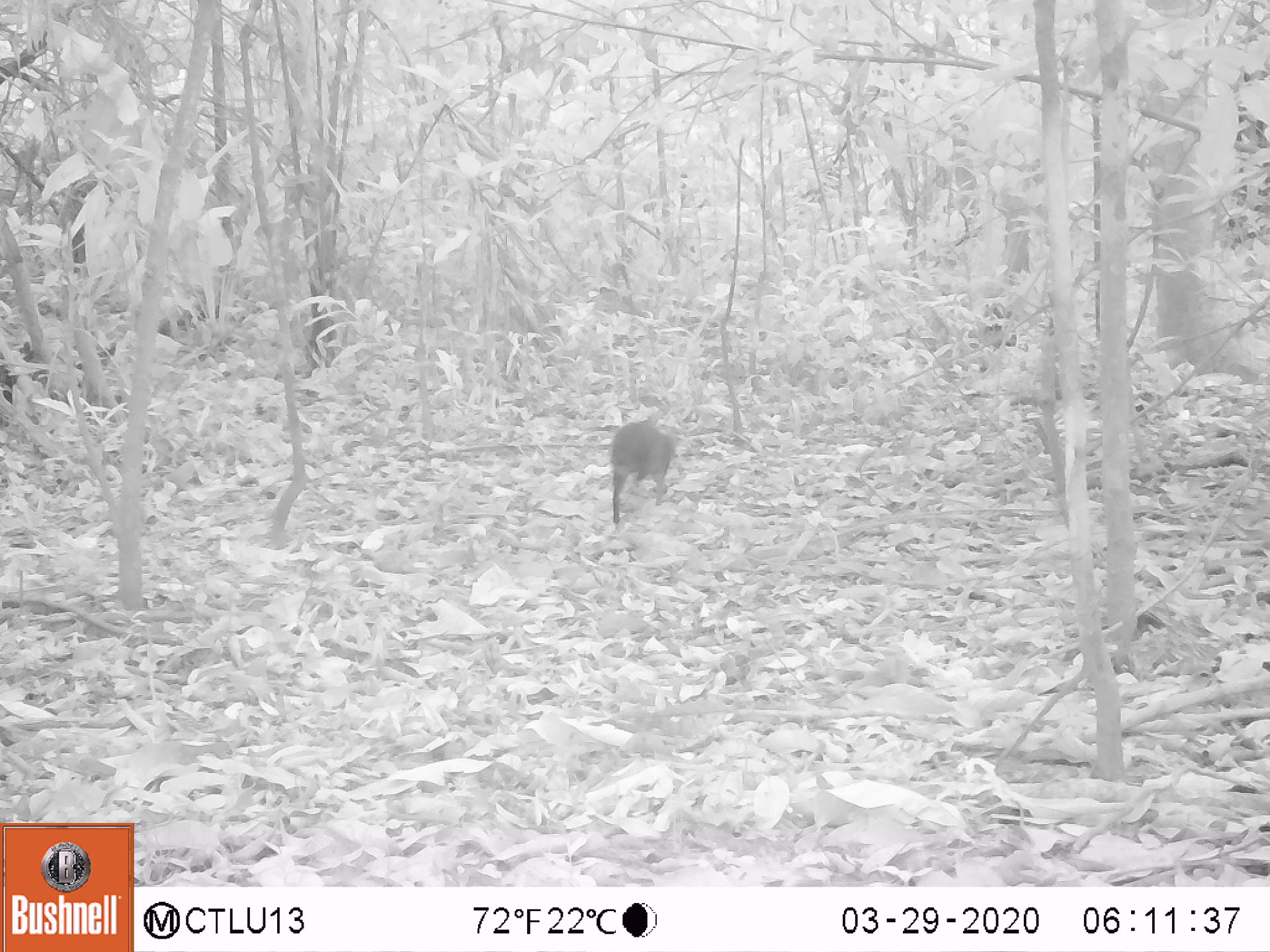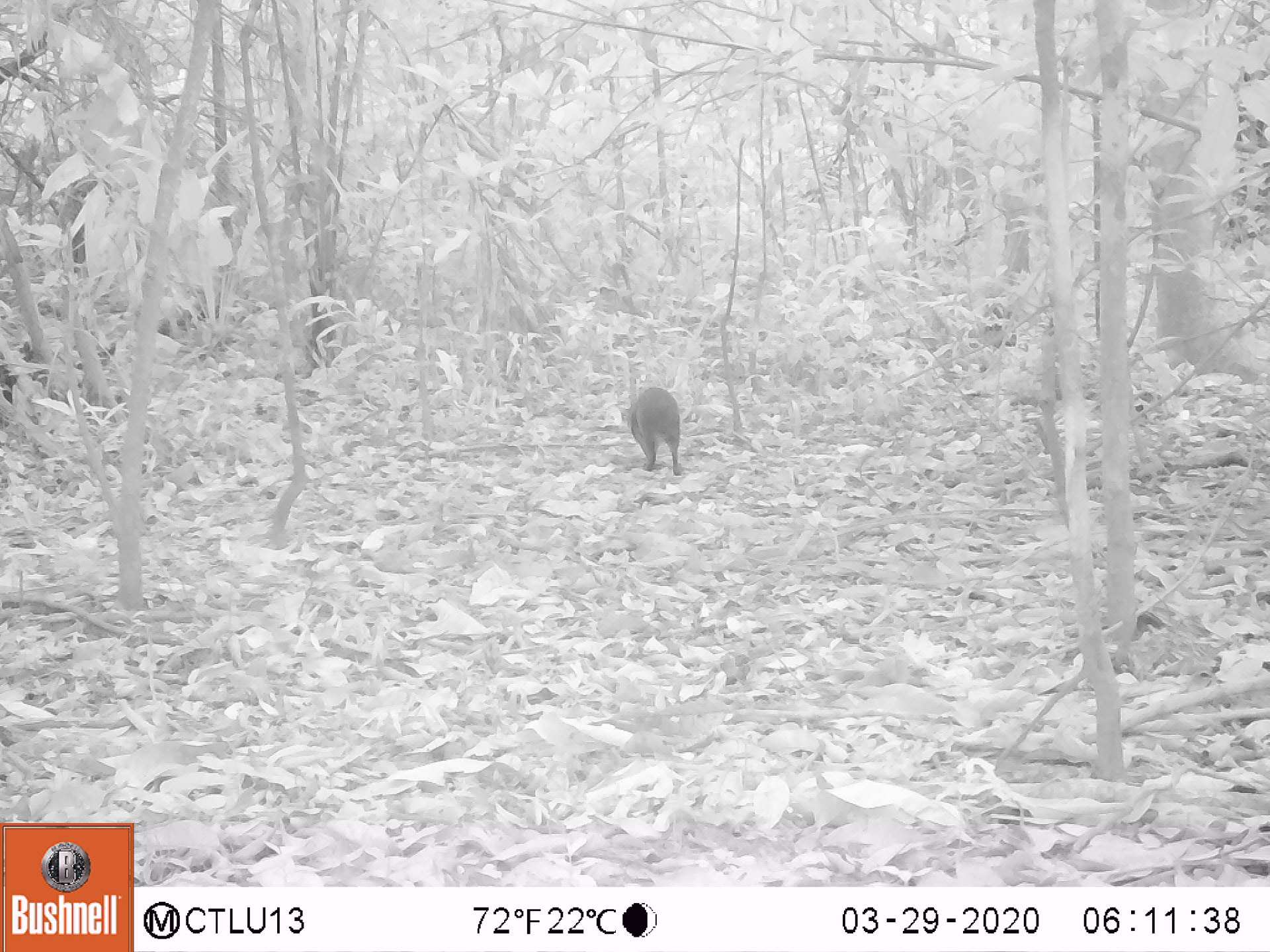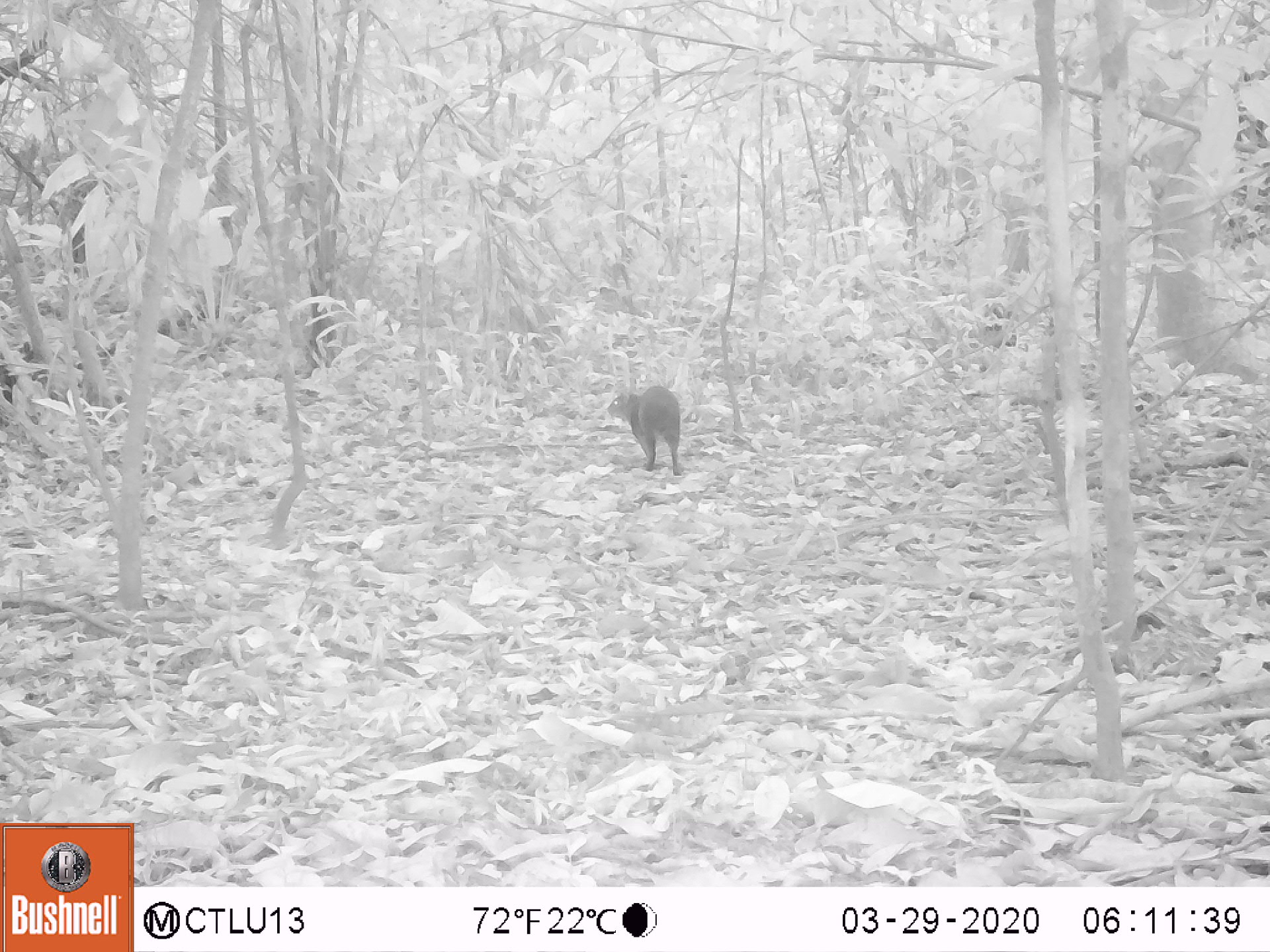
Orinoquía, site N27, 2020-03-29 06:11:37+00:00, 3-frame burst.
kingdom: Animalia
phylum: Chordata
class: Mammalia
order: Rodentia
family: Dasyproctidae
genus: Dasyprocta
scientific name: Dasyprocta fuliginosa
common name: black agouti